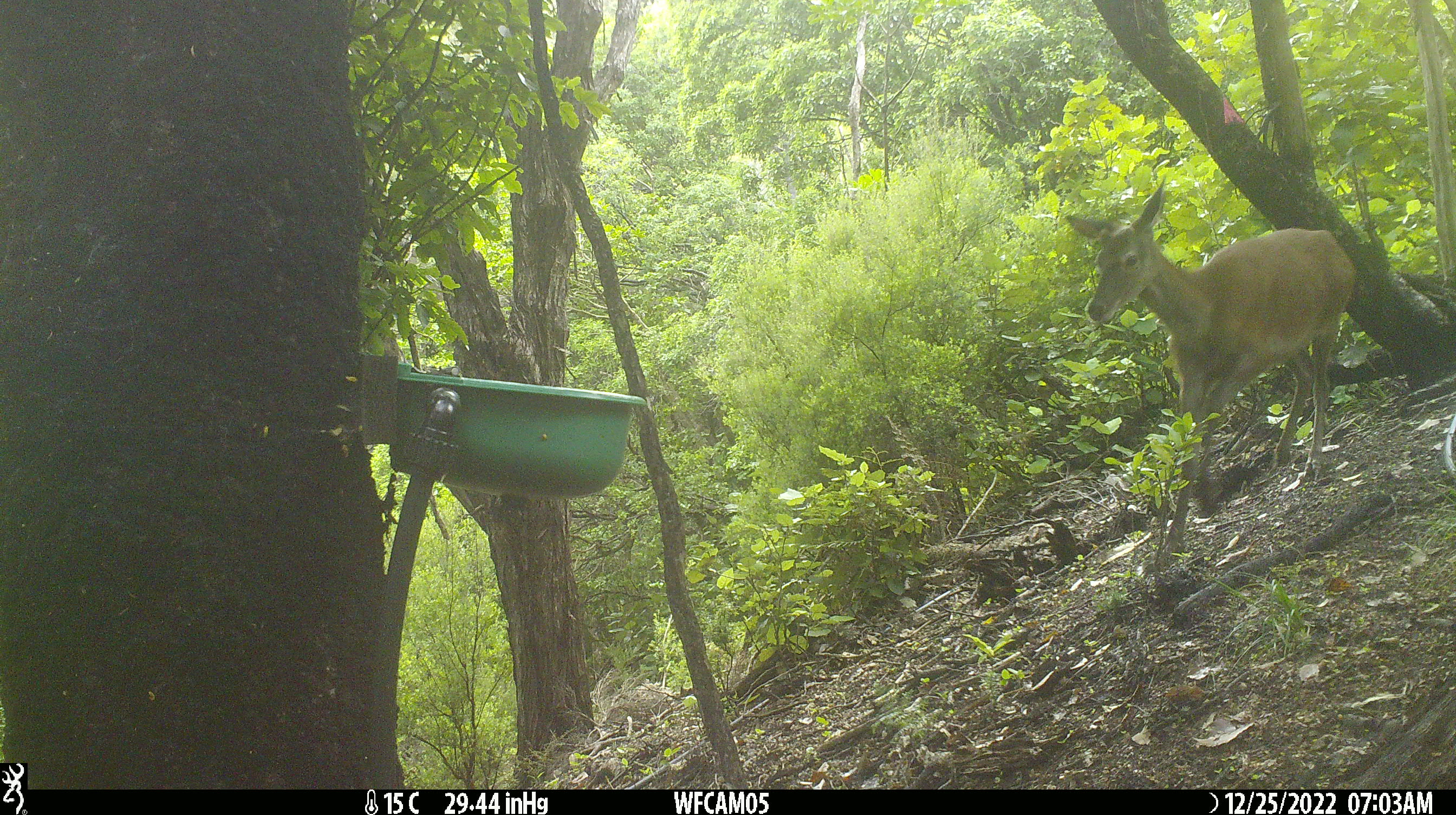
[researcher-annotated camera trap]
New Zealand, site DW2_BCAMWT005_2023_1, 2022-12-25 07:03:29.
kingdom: Animalia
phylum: Chordata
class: Mammalia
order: Artiodactyla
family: Cervidae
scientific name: Cervidae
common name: deer